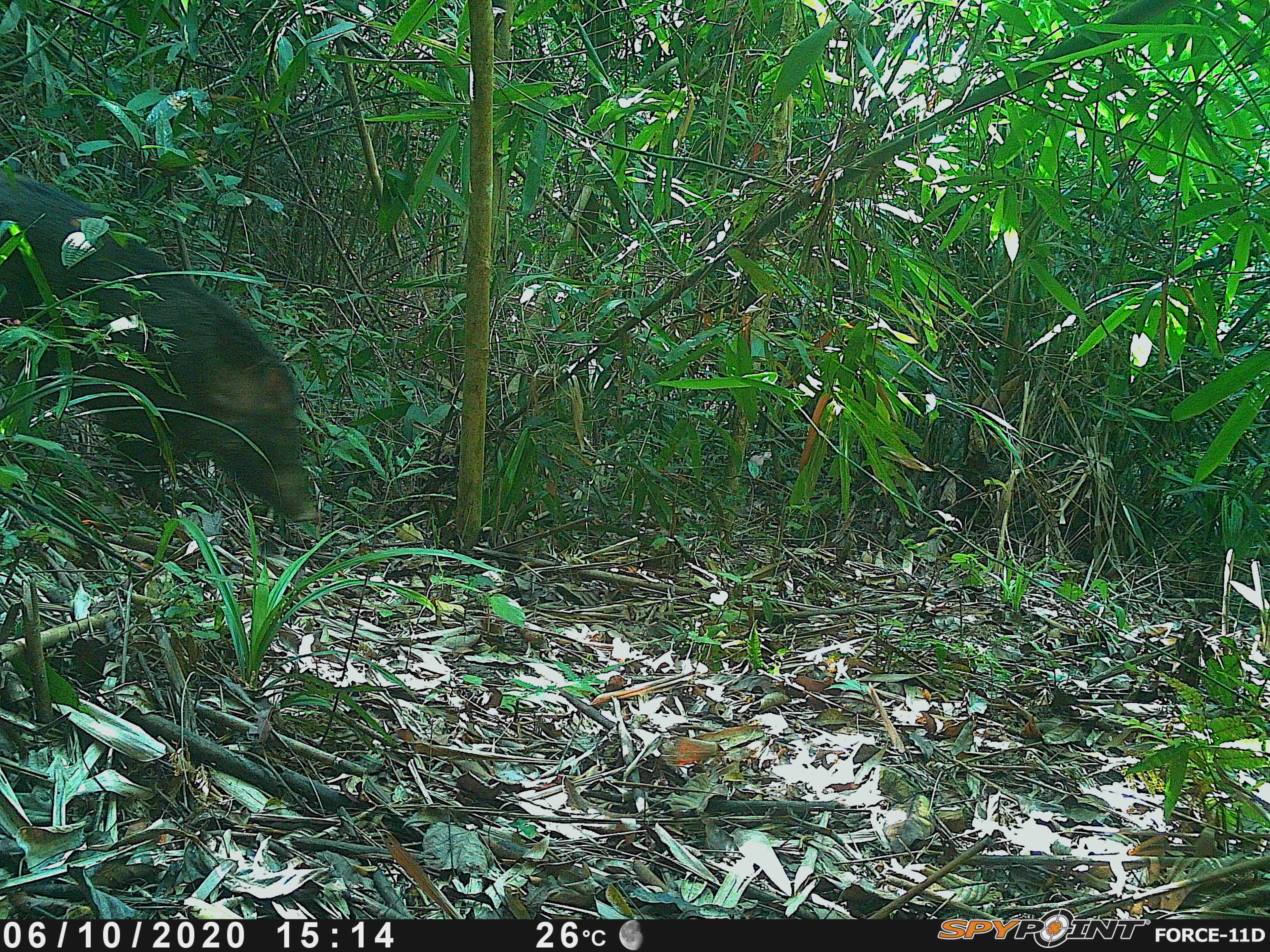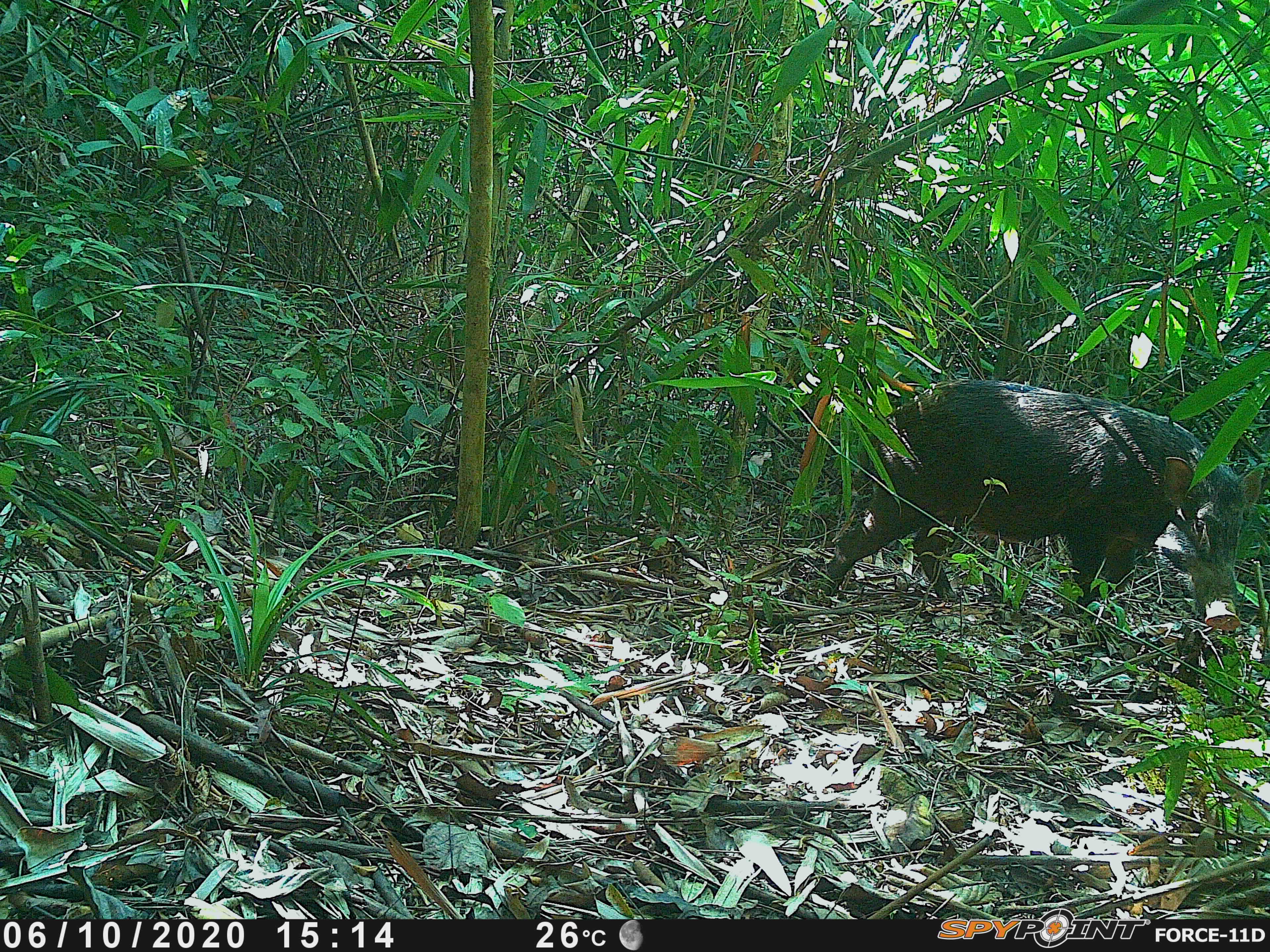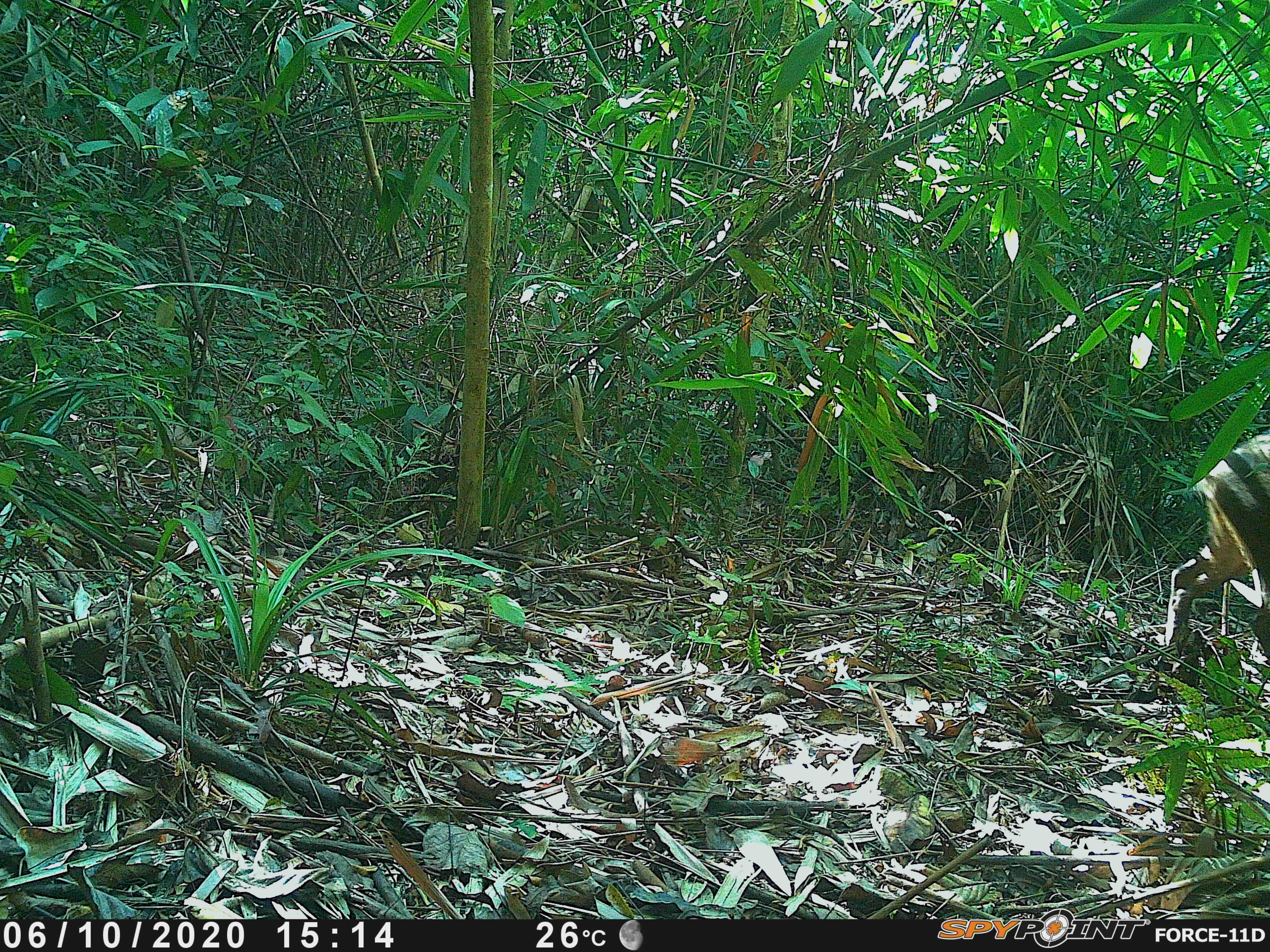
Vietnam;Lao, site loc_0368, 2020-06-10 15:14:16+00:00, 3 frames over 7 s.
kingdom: Animalia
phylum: Chordata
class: Mammalia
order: Artiodactyla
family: Suidae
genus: Sus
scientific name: Sus scrofa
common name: eurasian wild pig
Eurasian wild pig (Sus scrofa). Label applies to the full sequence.